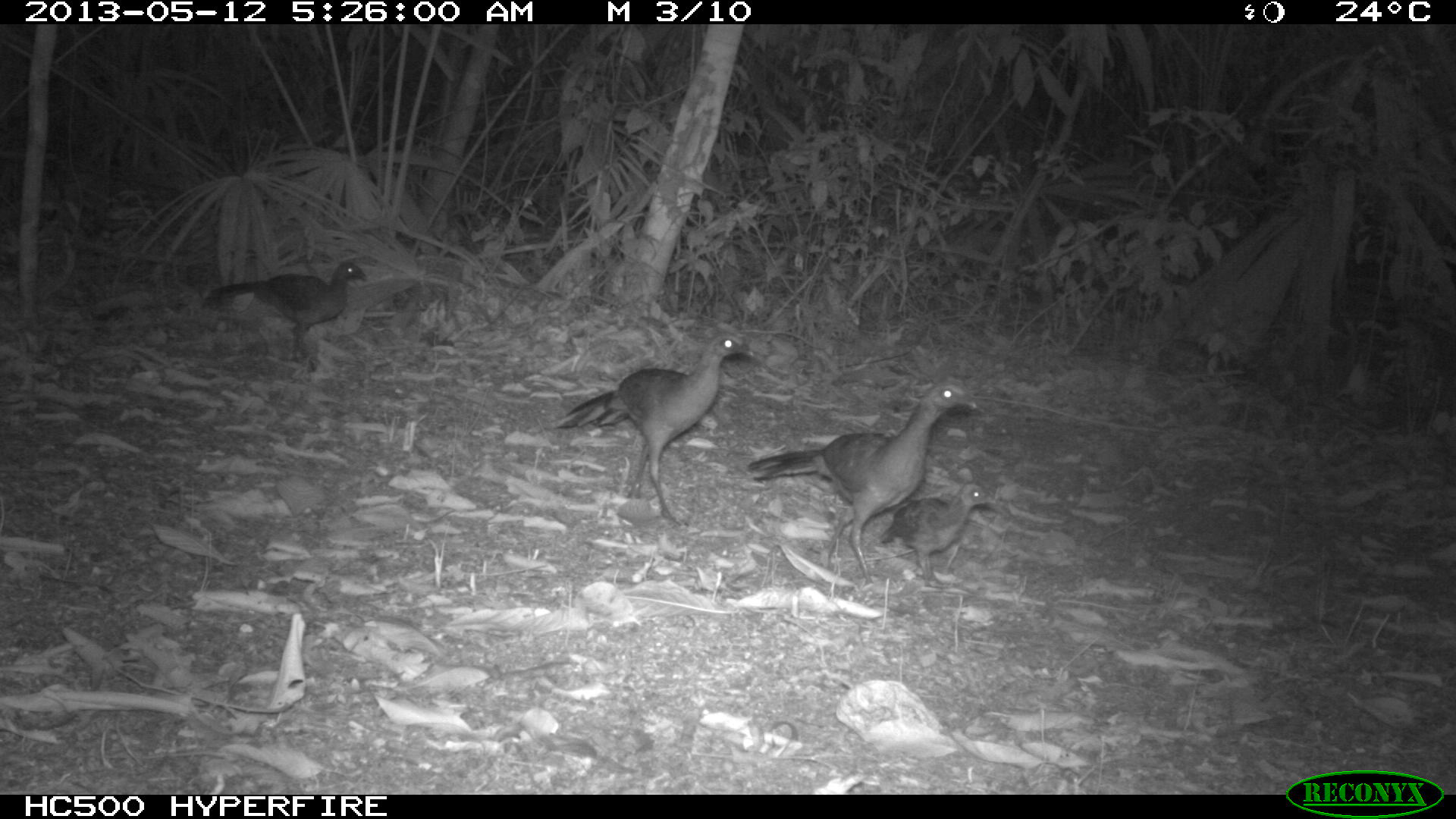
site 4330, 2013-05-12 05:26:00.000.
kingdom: Animalia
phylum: Chordata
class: Aves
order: Galliformes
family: Cracidae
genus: Ortalis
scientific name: Ortalis vetula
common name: plain chachalaca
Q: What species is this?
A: Ortalis vetula (plain chachalaca).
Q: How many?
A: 4.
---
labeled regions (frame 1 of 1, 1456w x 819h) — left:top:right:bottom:
ortalis vetula: 747:375:973:574; 550:332:749:532; 235:229:380:353; 880:481:1014:590